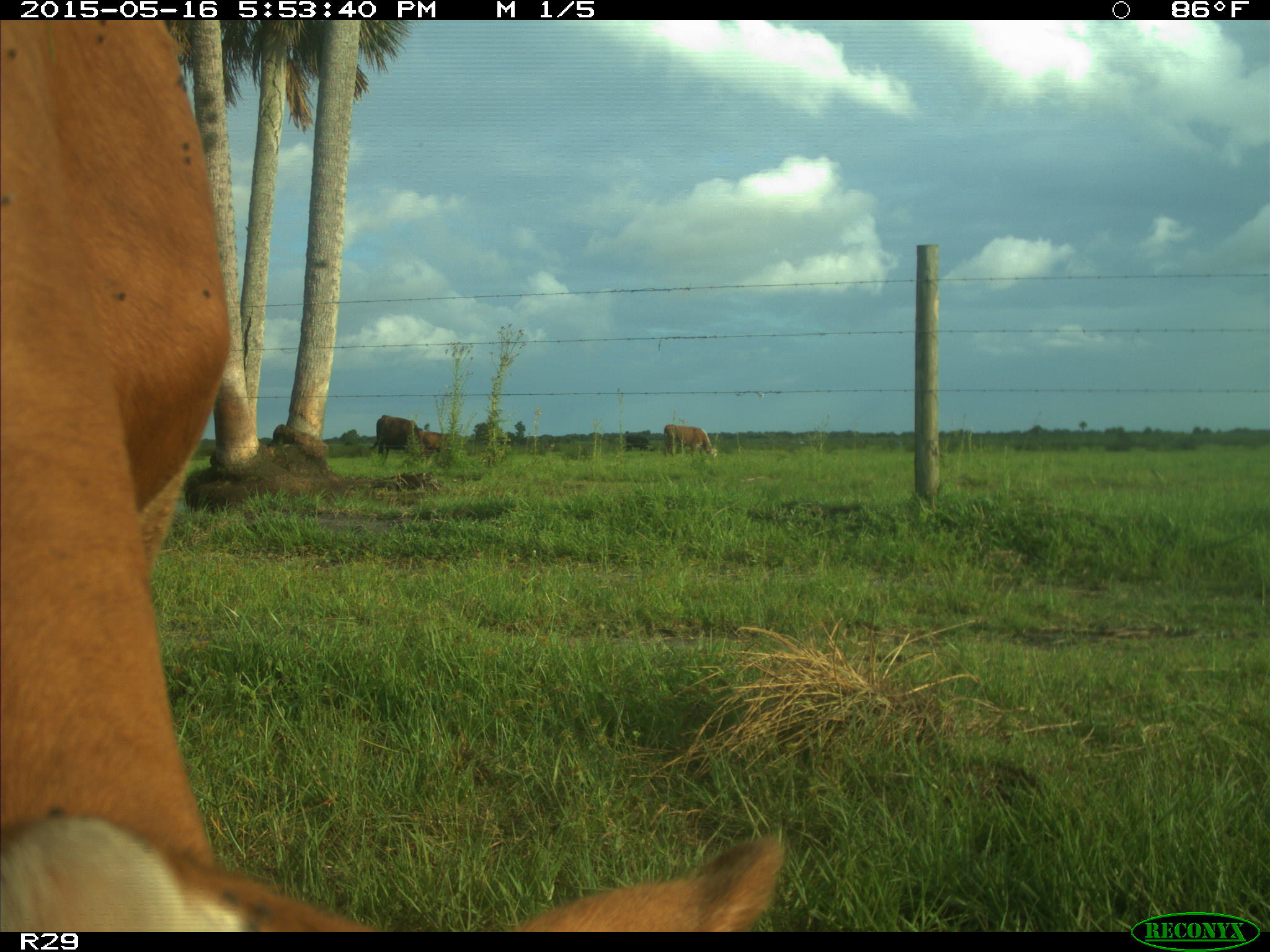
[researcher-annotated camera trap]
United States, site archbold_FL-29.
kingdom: Animalia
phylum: Chordata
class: Mammalia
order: Artiodactyla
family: Bovidae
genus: Bos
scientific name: Bos taurus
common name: domestic cow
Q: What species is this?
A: Bos taurus (domestic cow).